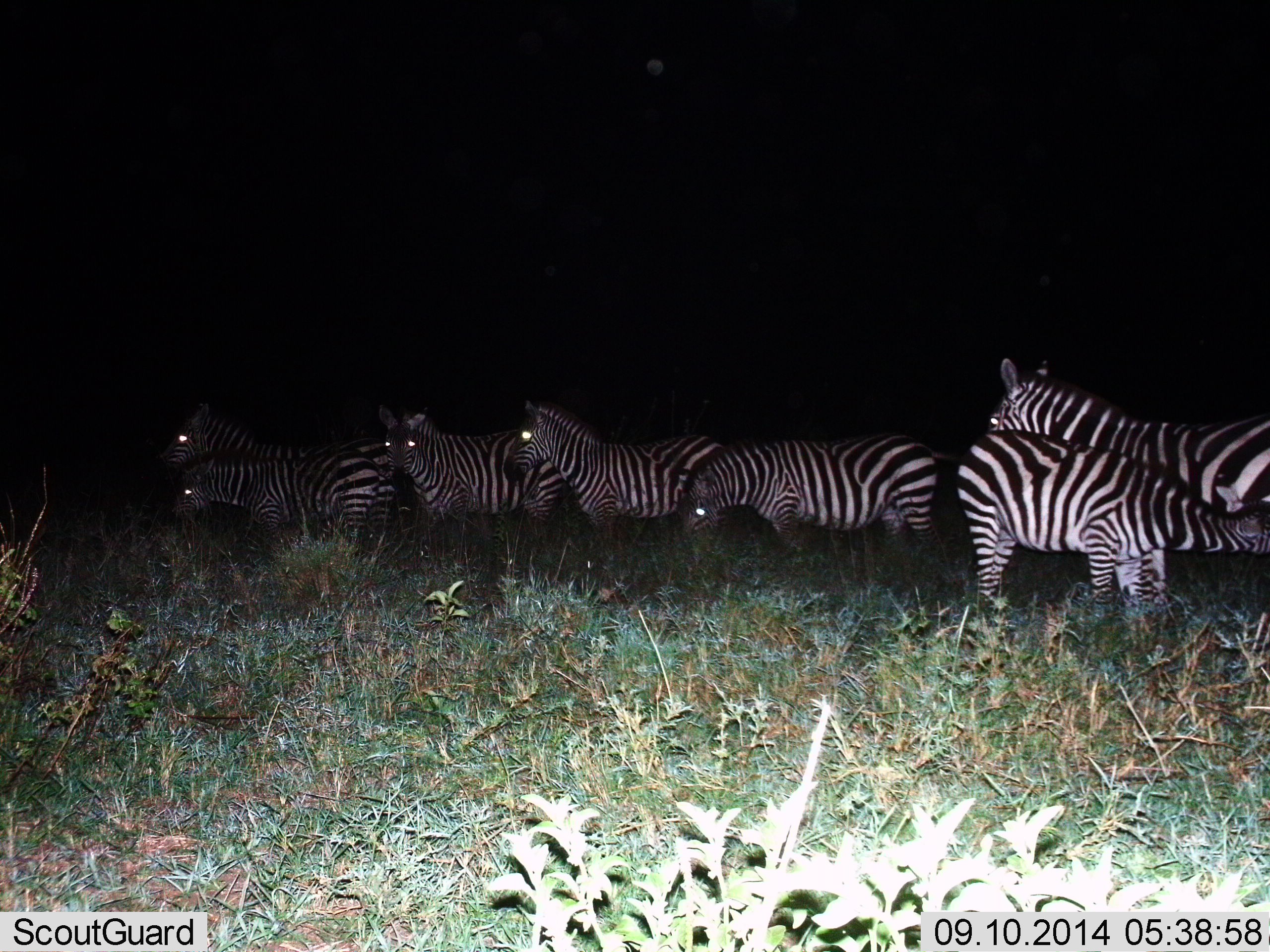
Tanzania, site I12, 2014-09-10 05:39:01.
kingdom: Animalia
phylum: Chordata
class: Mammalia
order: Perissodactyla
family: Equidae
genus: Equus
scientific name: Equus quagga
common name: plains zebra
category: zebra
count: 7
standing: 90%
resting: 0%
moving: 10%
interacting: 30%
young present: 30%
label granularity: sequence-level